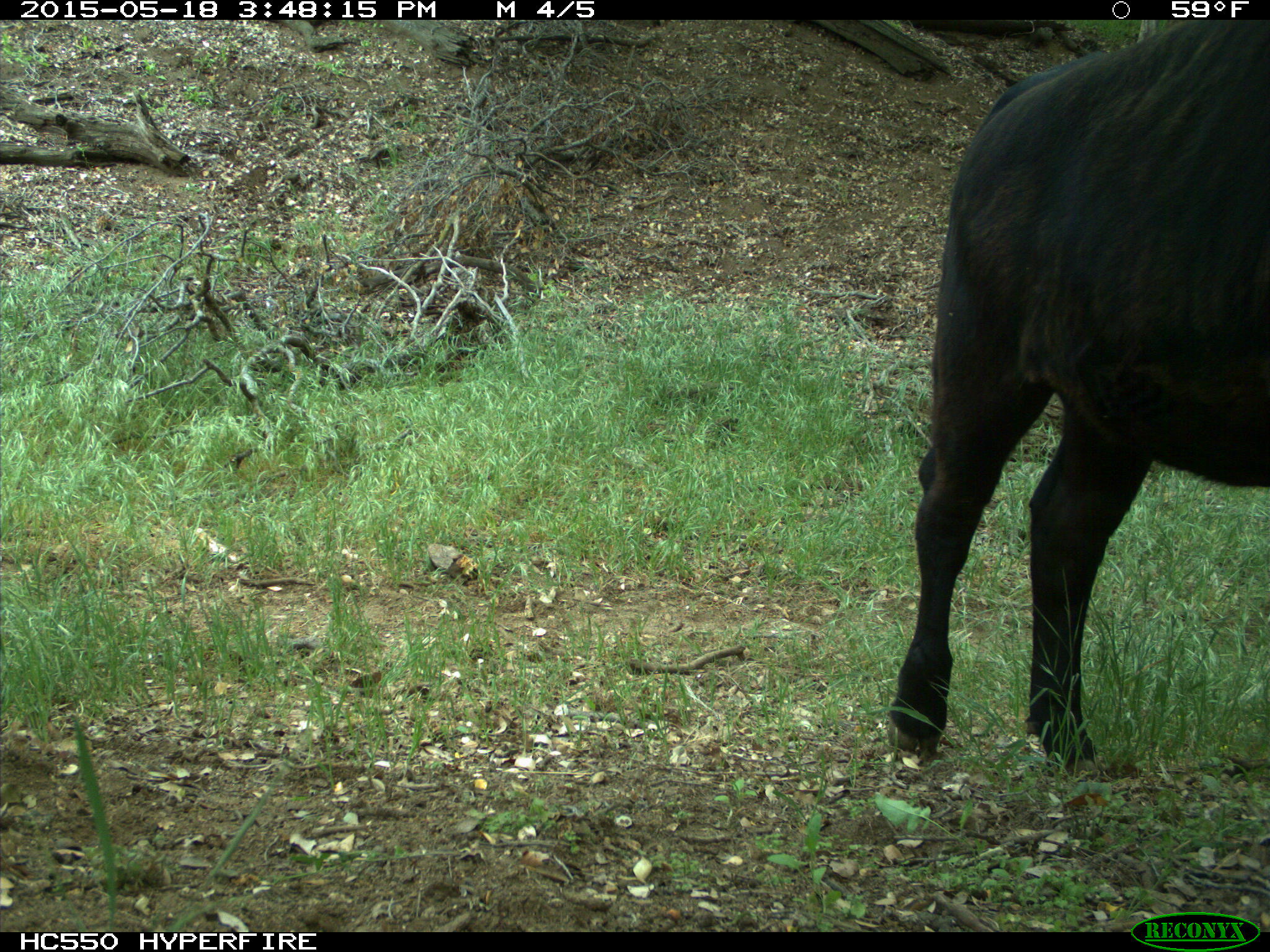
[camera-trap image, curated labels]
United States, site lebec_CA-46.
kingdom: Animalia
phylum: Chordata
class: Mammalia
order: Artiodactyla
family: Bovidae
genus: Bos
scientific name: Bos taurus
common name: domestic cow